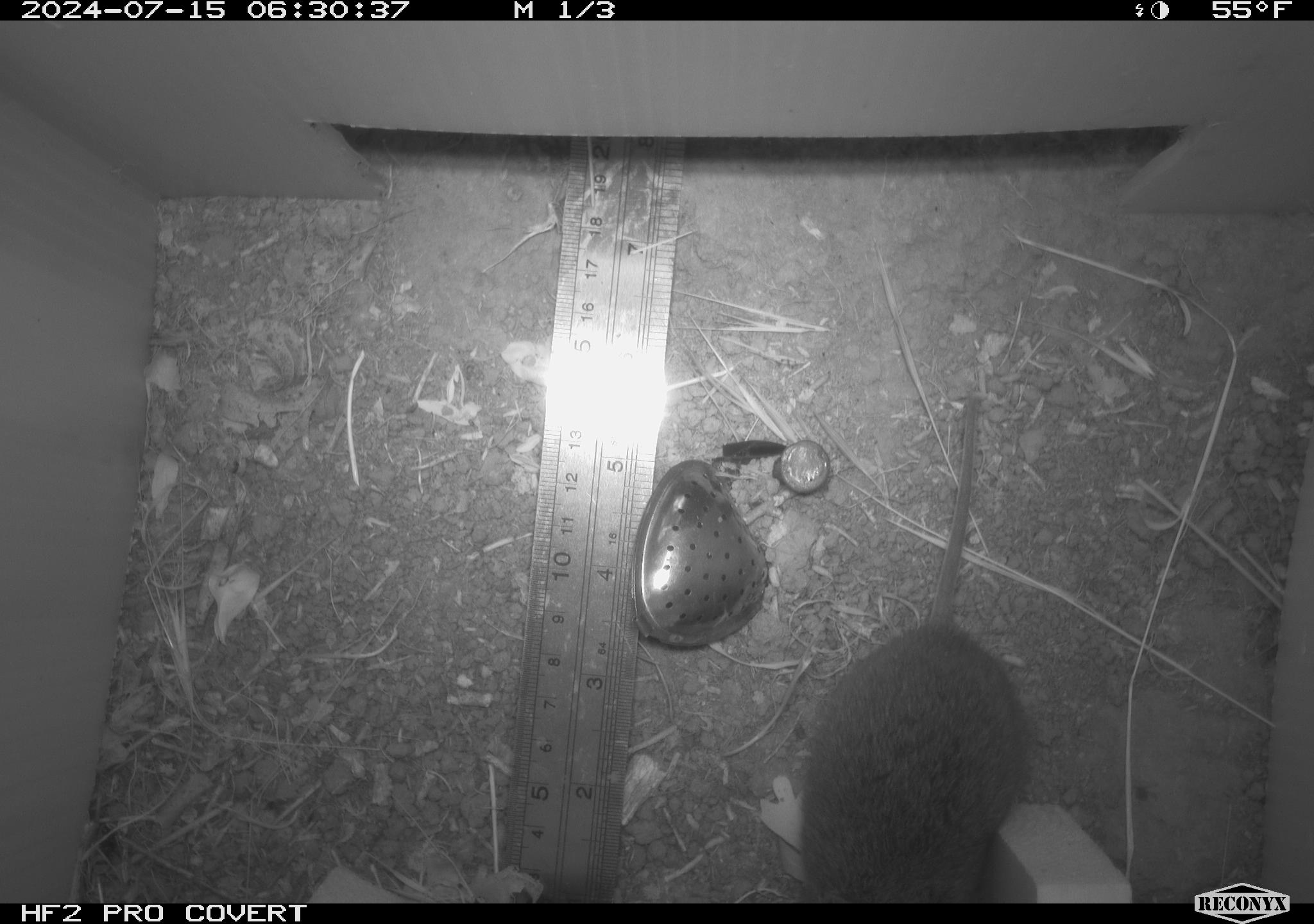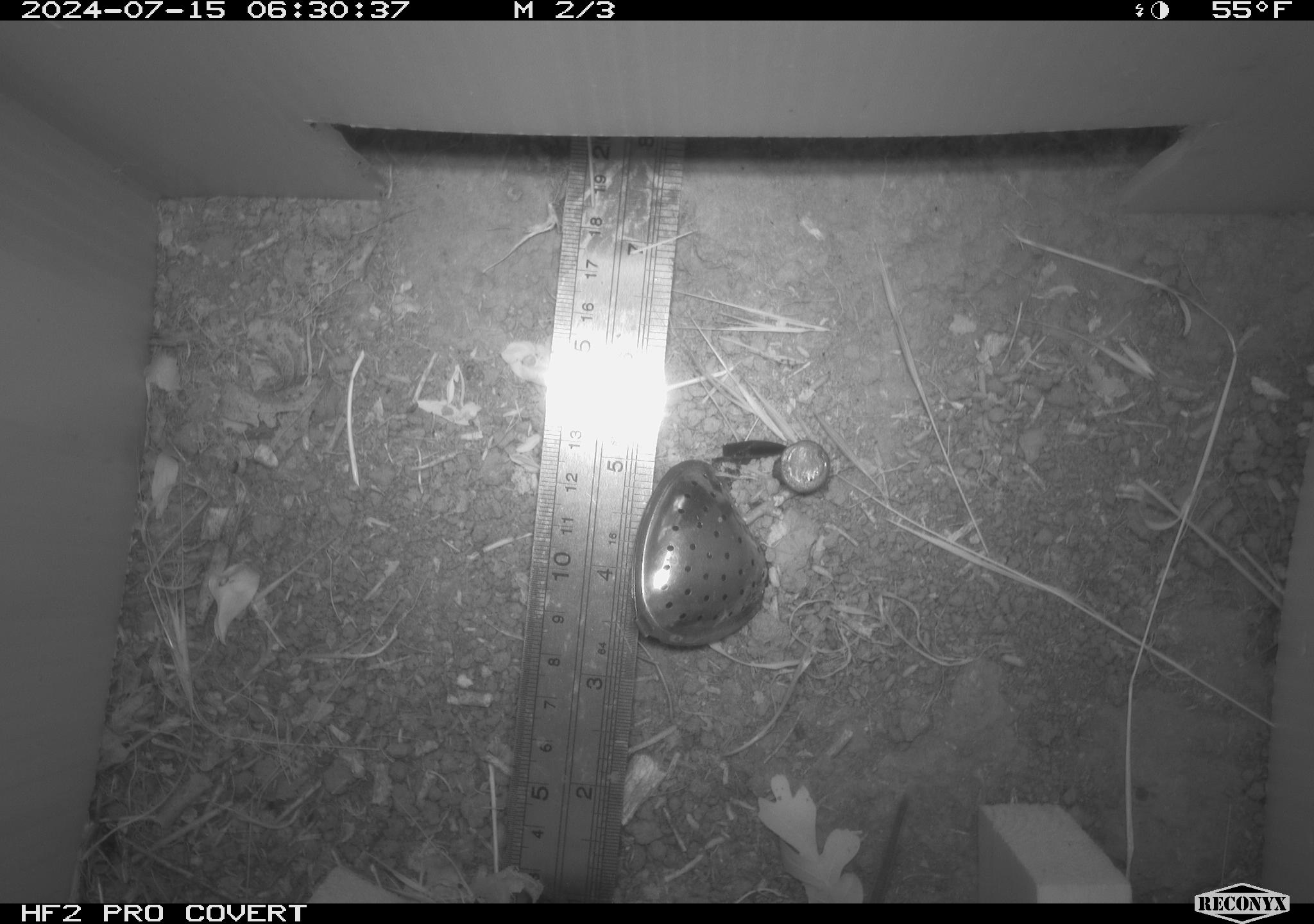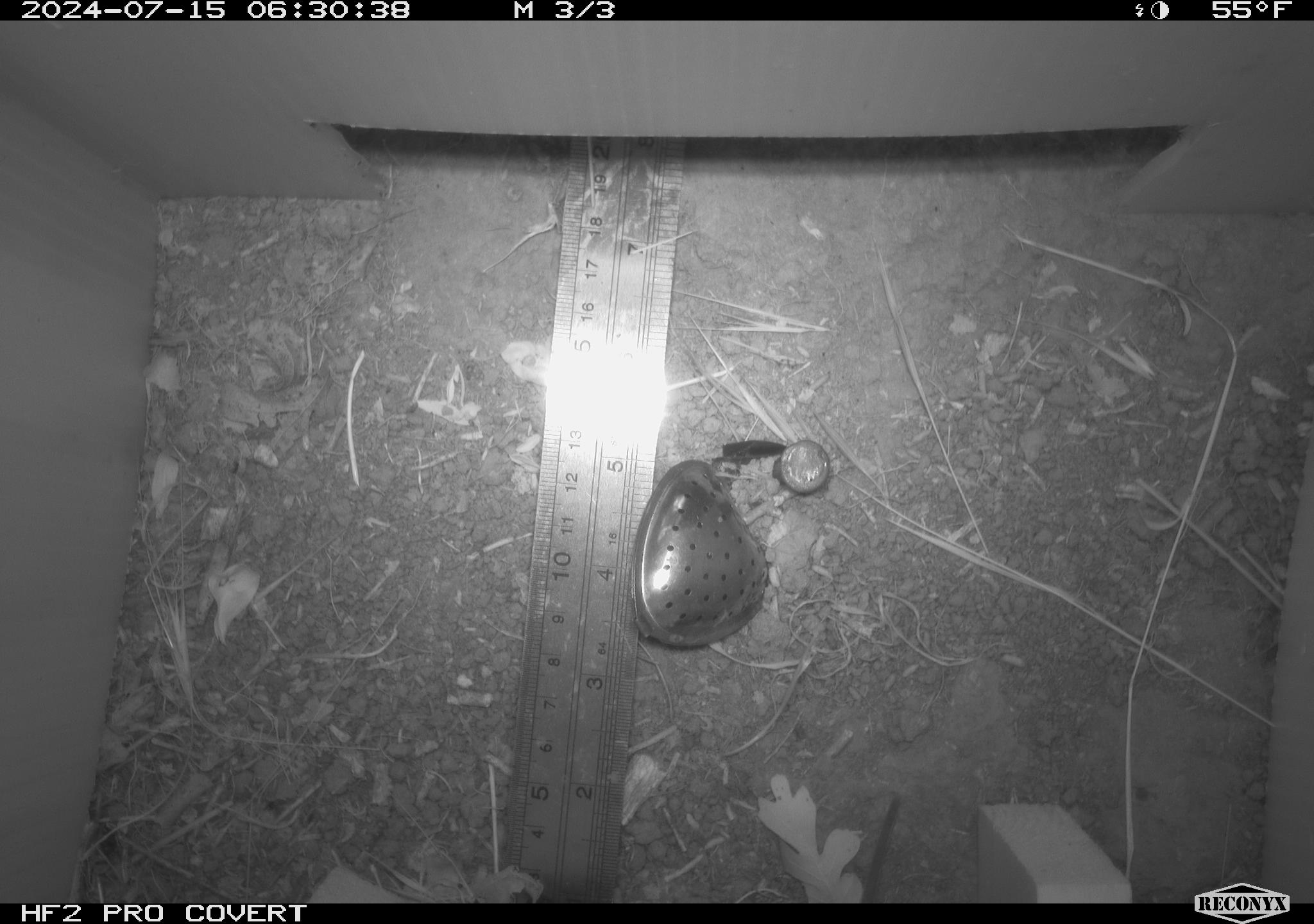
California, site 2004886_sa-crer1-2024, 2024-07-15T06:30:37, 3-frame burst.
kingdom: Animalia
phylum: Chordata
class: Mammalia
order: Rodentia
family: Cricetidae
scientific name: Arvicolinae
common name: voles, lemmings, and muskrats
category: arvicolinae subfamily